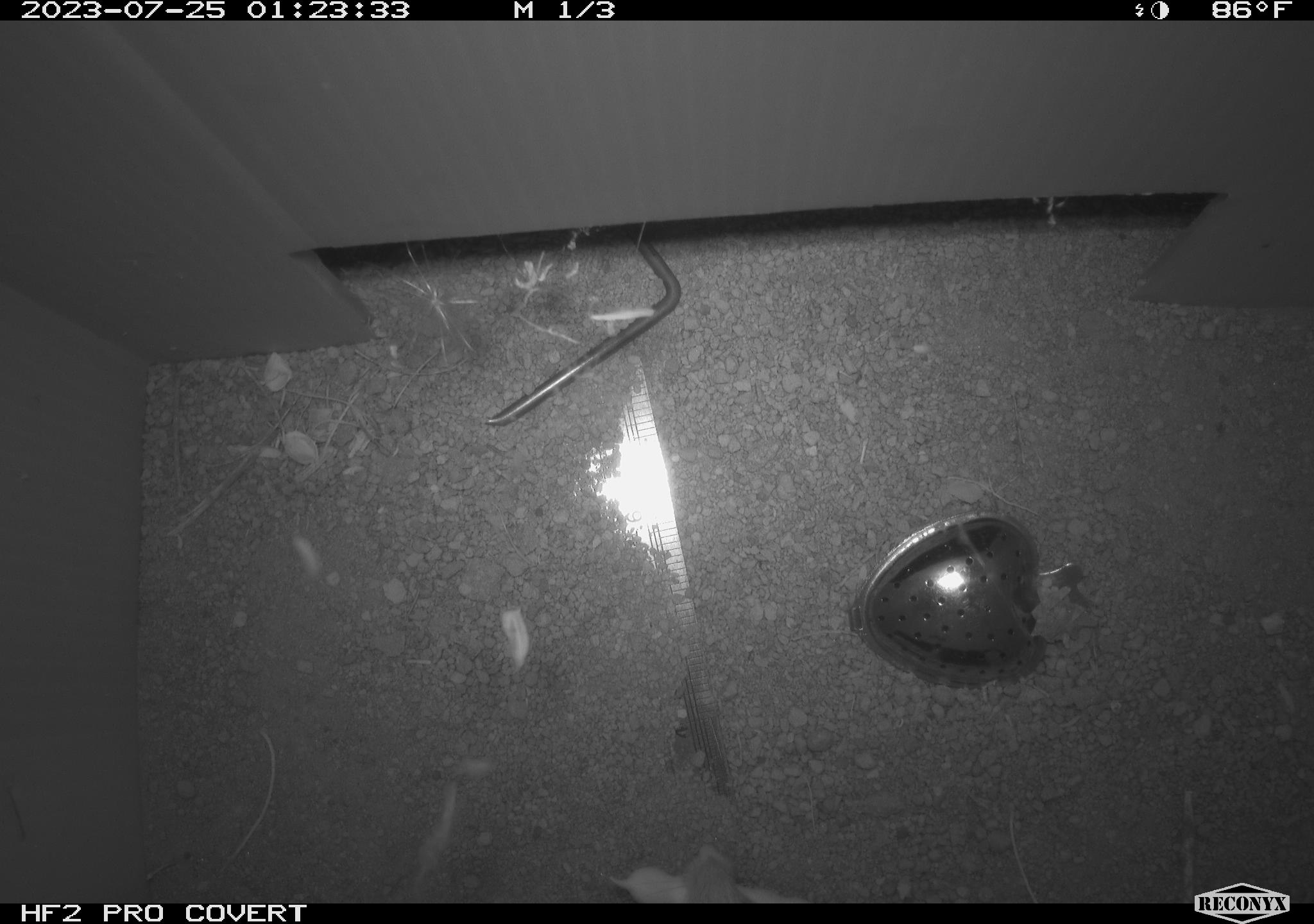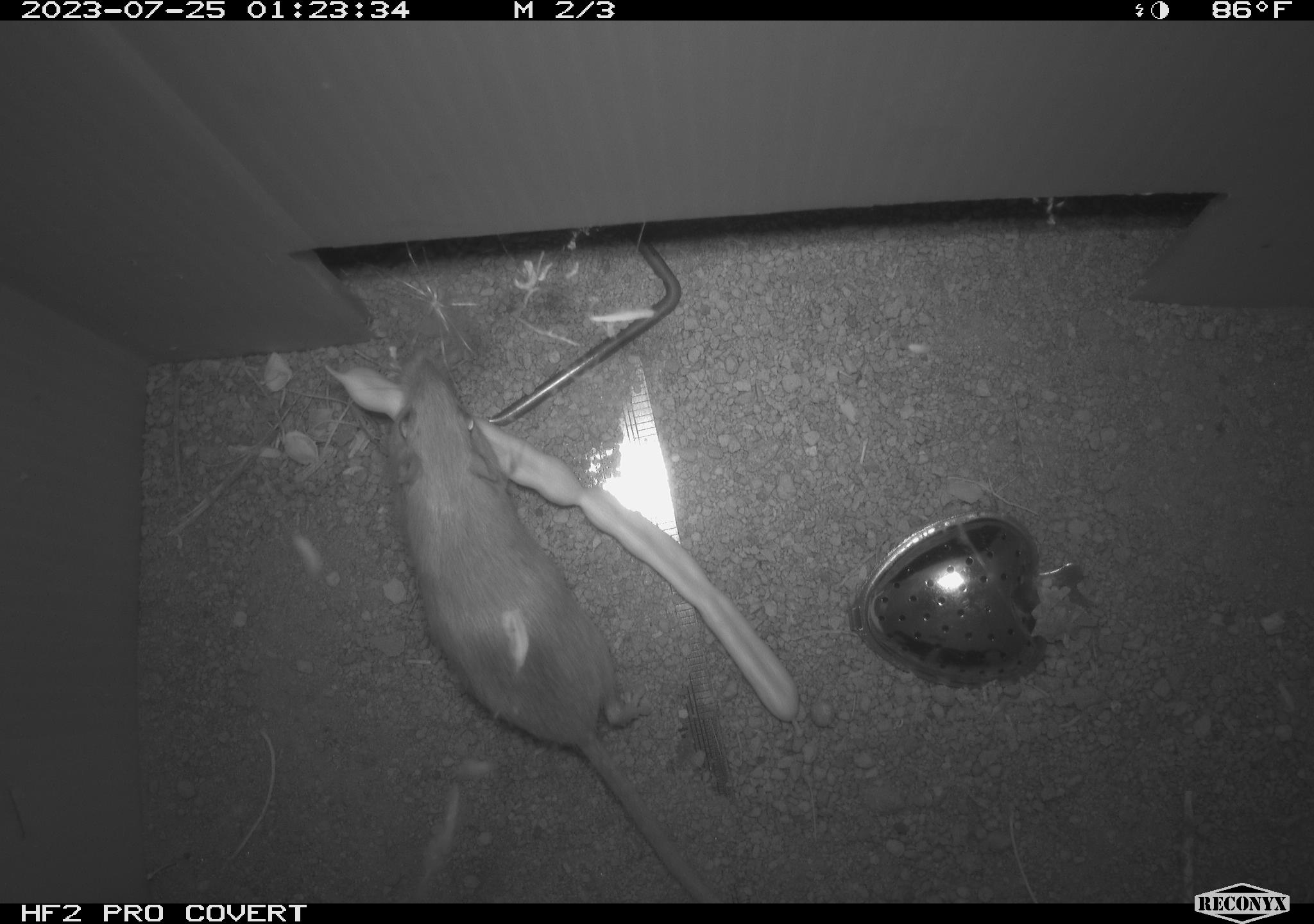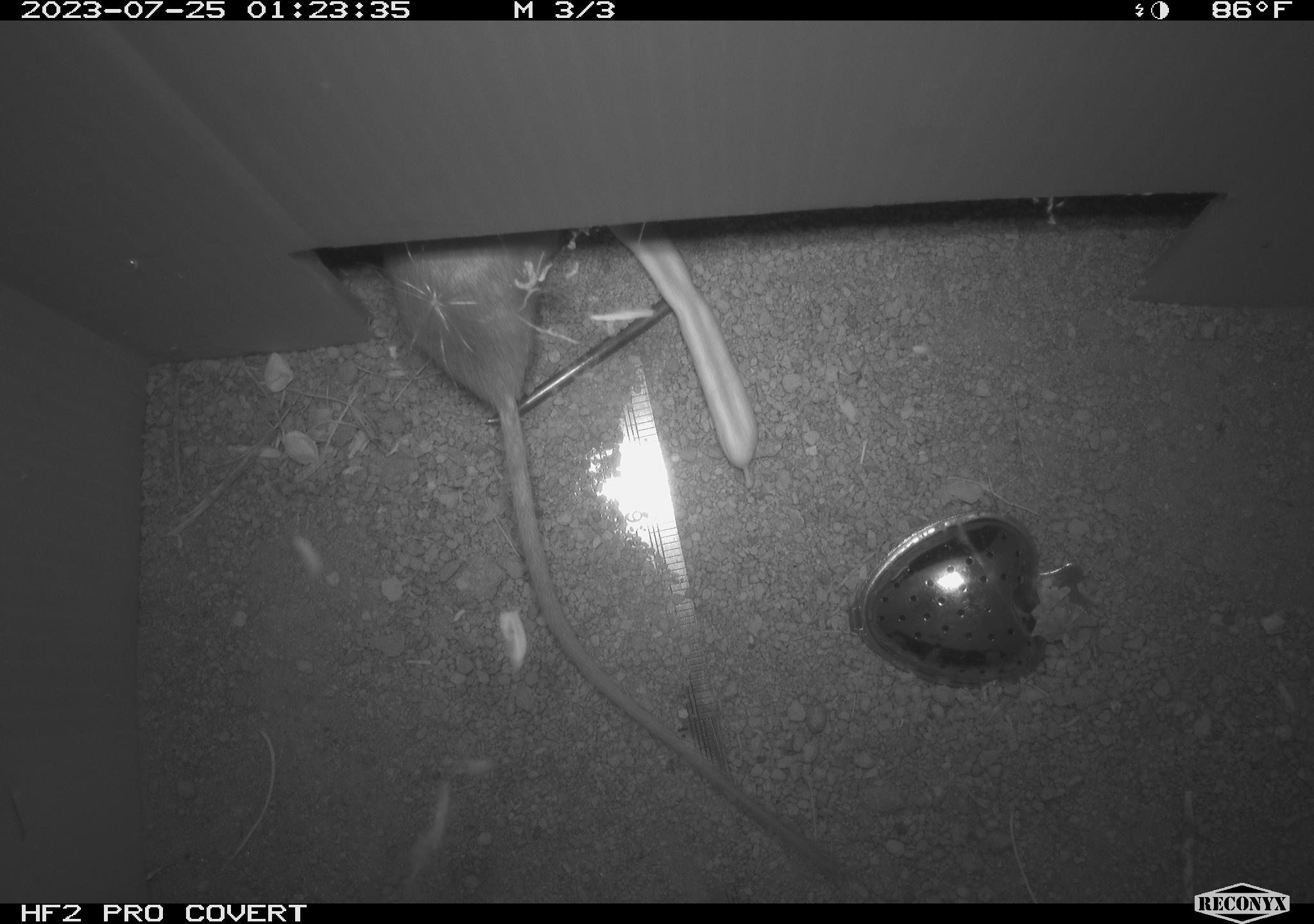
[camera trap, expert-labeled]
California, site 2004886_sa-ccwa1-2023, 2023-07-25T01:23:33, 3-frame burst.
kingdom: Animalia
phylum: Chordata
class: Mammalia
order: Rodentia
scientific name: Rodentia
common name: mouse species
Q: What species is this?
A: Mouse species (Rodentia).